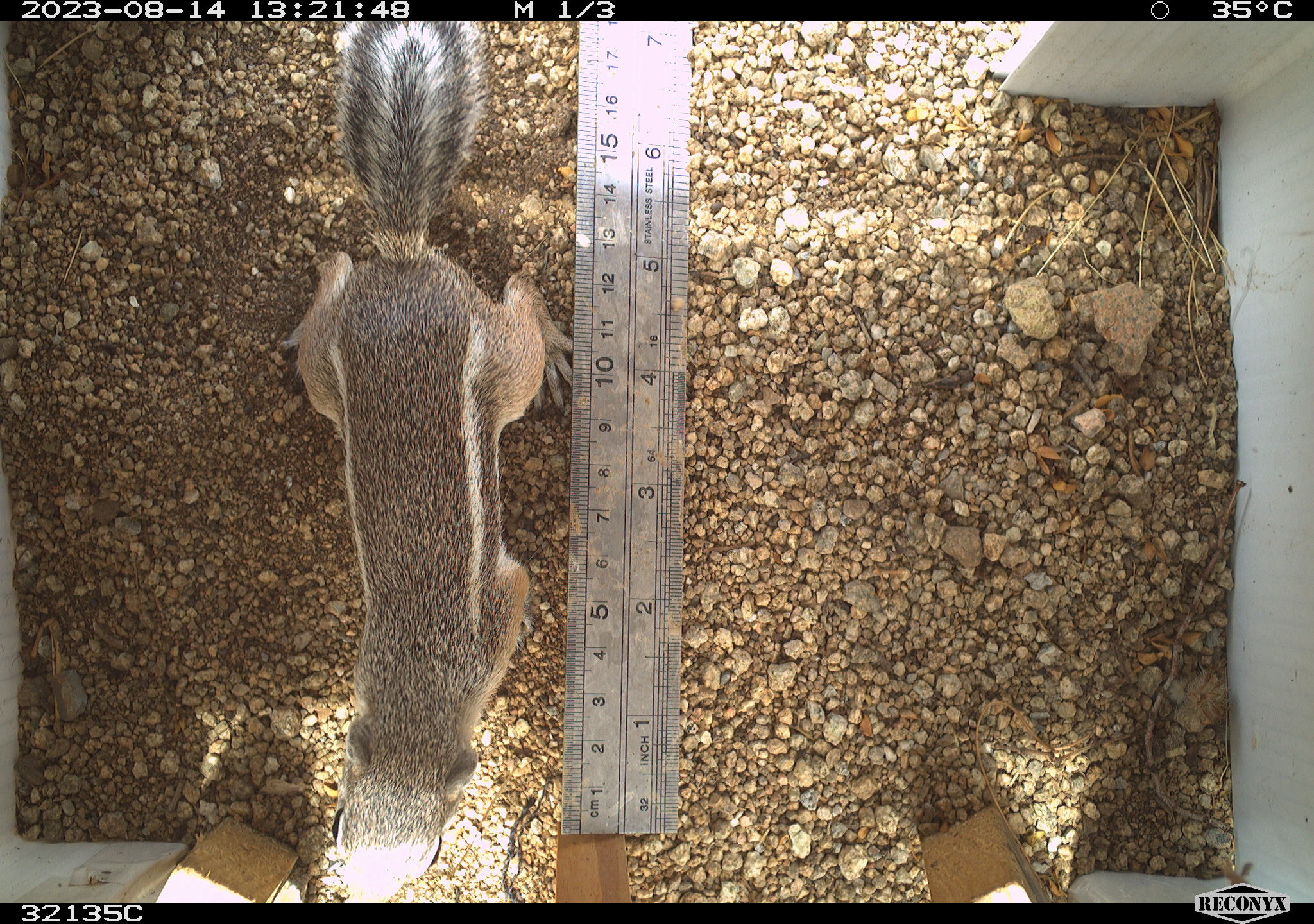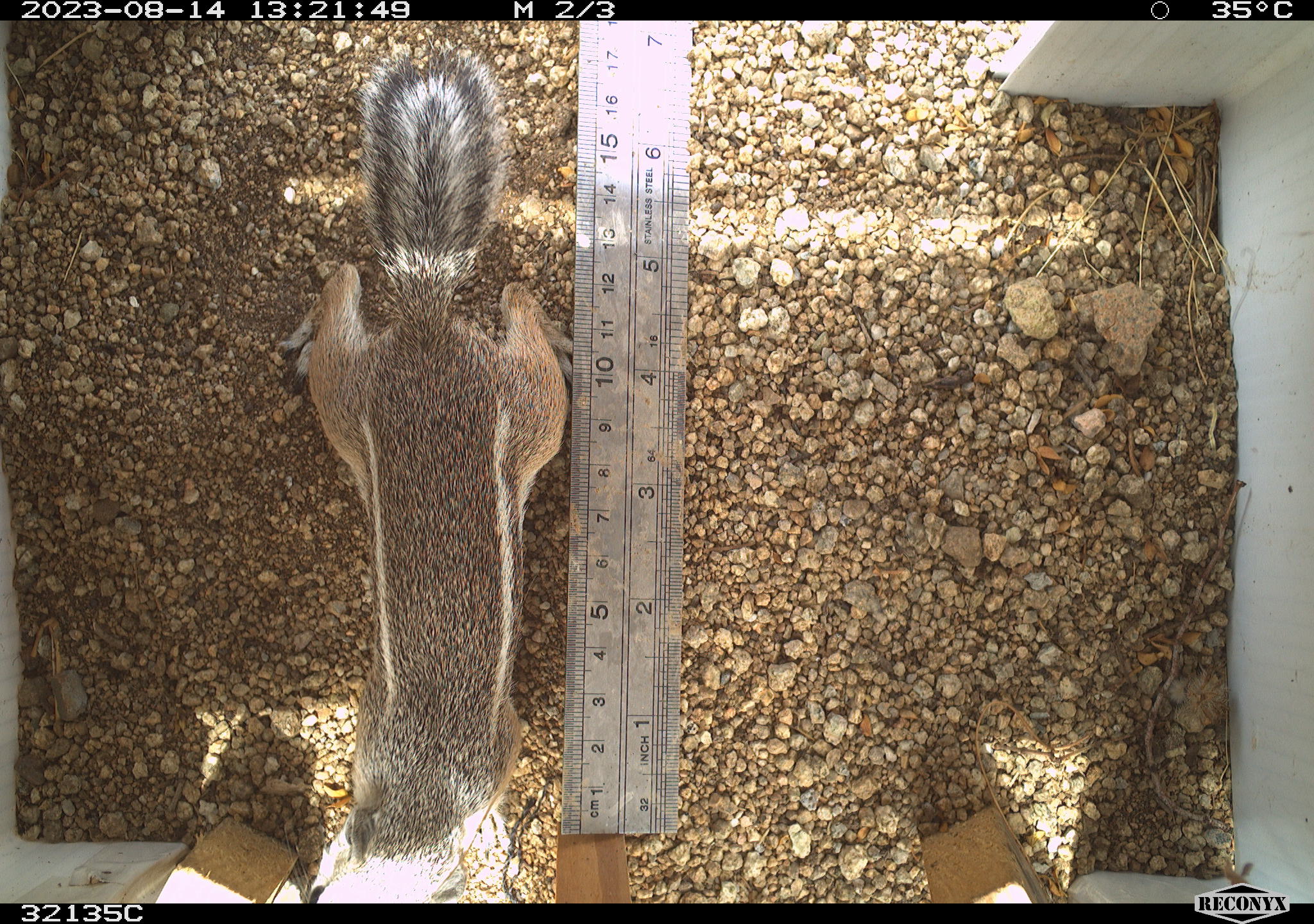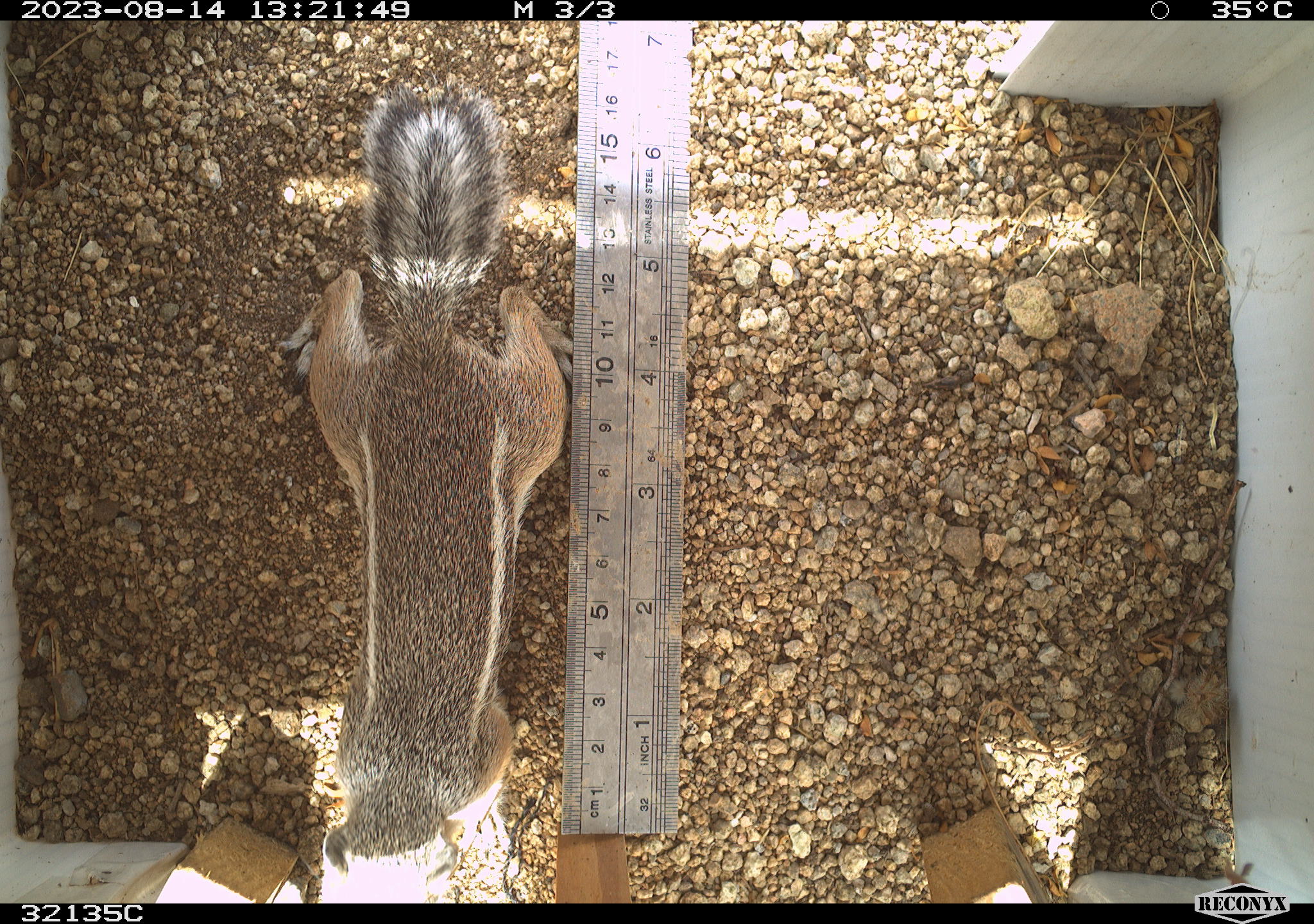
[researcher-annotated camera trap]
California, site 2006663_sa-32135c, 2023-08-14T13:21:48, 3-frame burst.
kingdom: Animalia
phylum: Chordata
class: Mammalia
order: Rodentia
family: Sciuridae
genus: Ammospermophilus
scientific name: Ammospermophilus leucurus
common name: white-tailed antelope squirrel